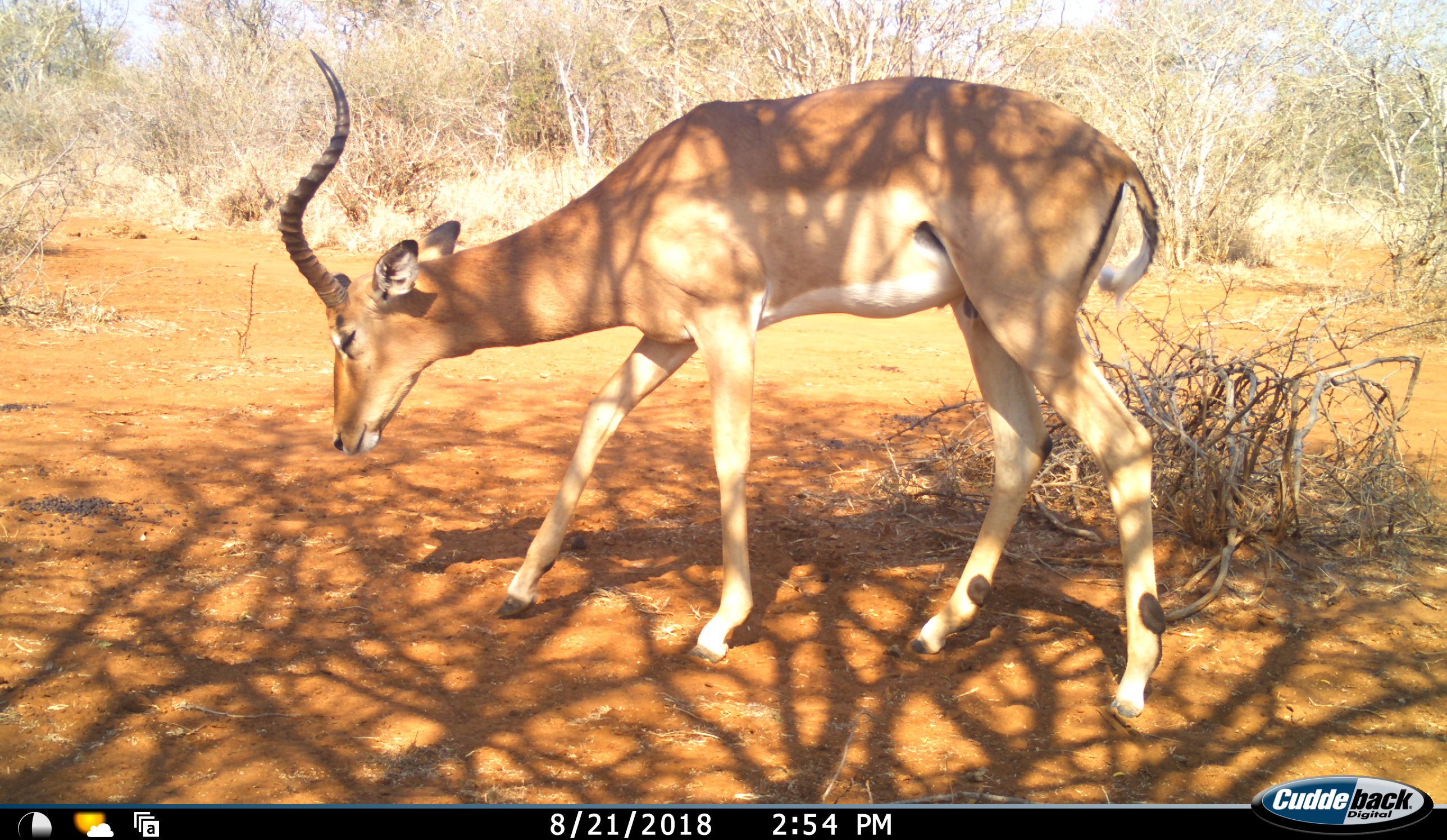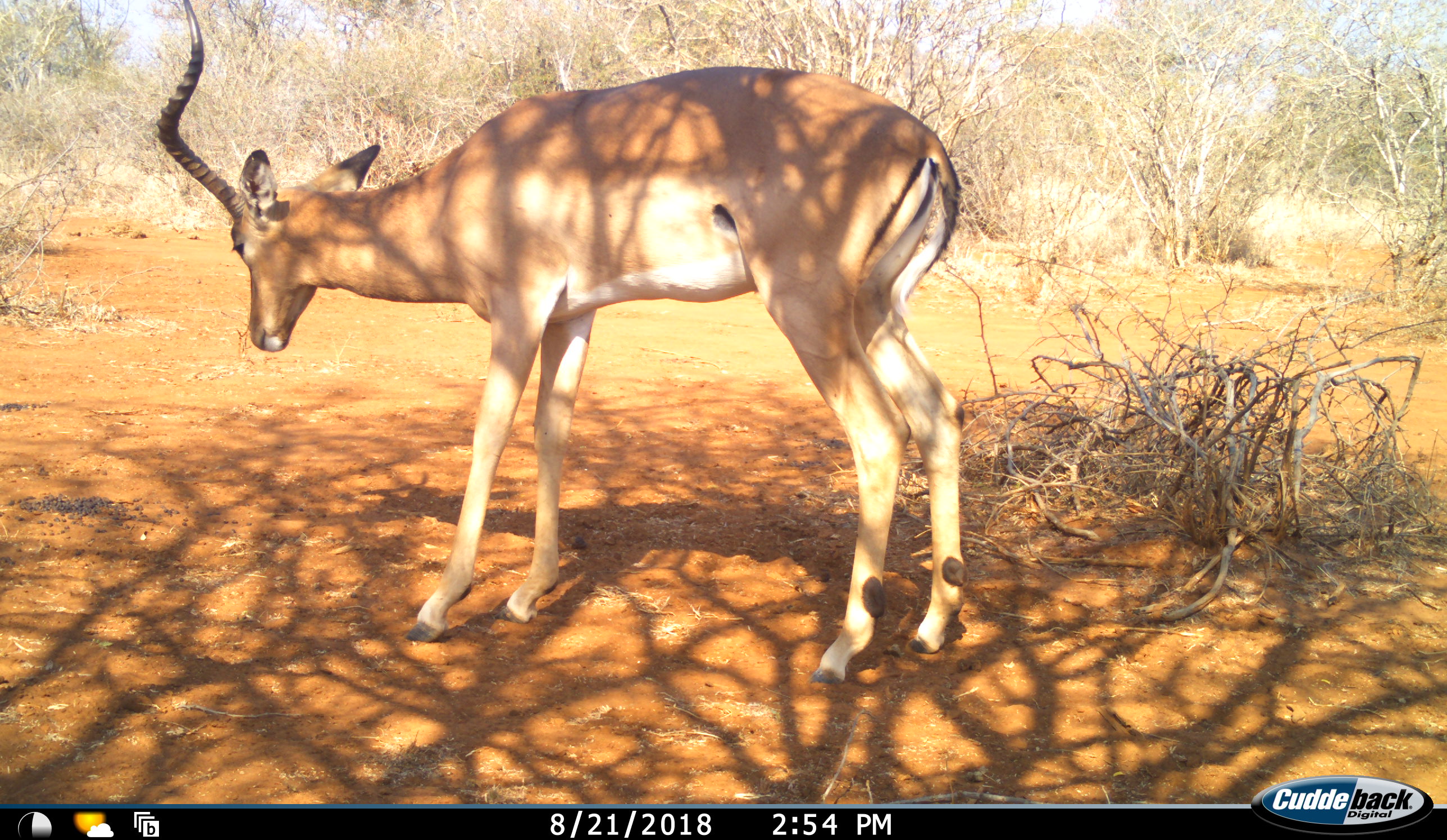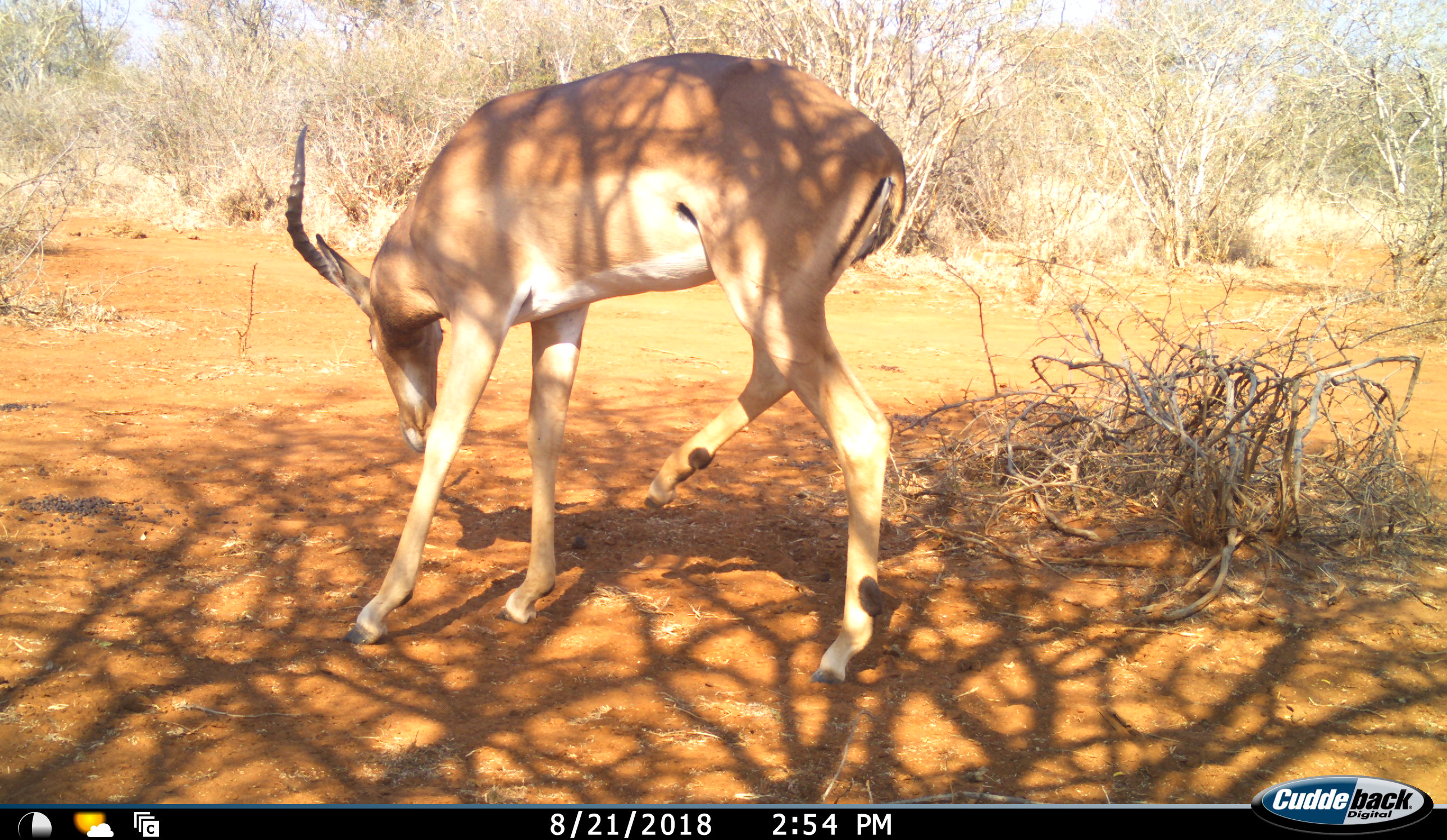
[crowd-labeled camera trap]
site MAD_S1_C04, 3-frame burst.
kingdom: Animalia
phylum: Chordata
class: Mammalia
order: Artiodactyla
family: Bovidae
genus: Aepyceros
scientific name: Aepyceros melampus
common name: impala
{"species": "impala (Aepyceros melampus)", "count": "1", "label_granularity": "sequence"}